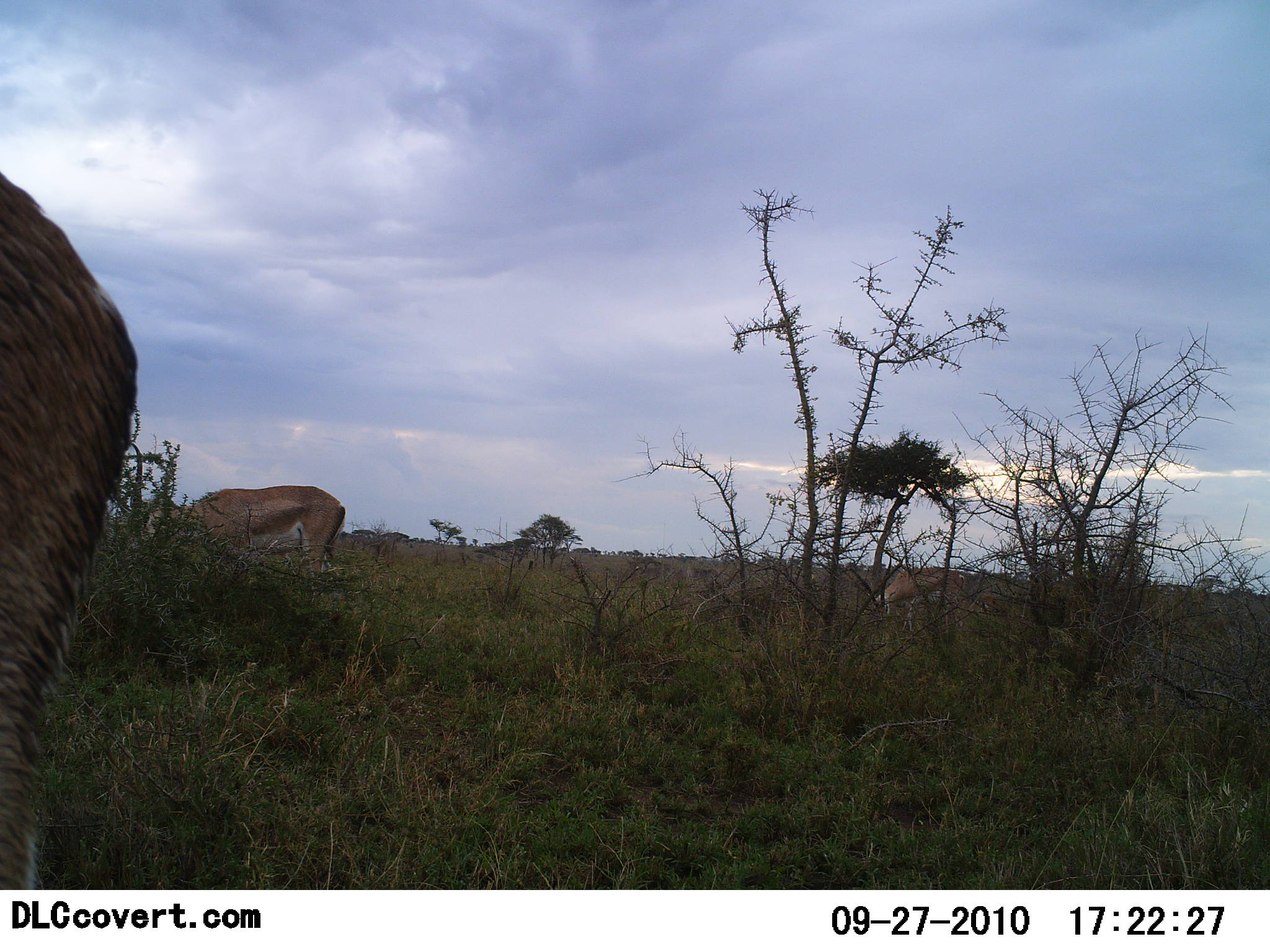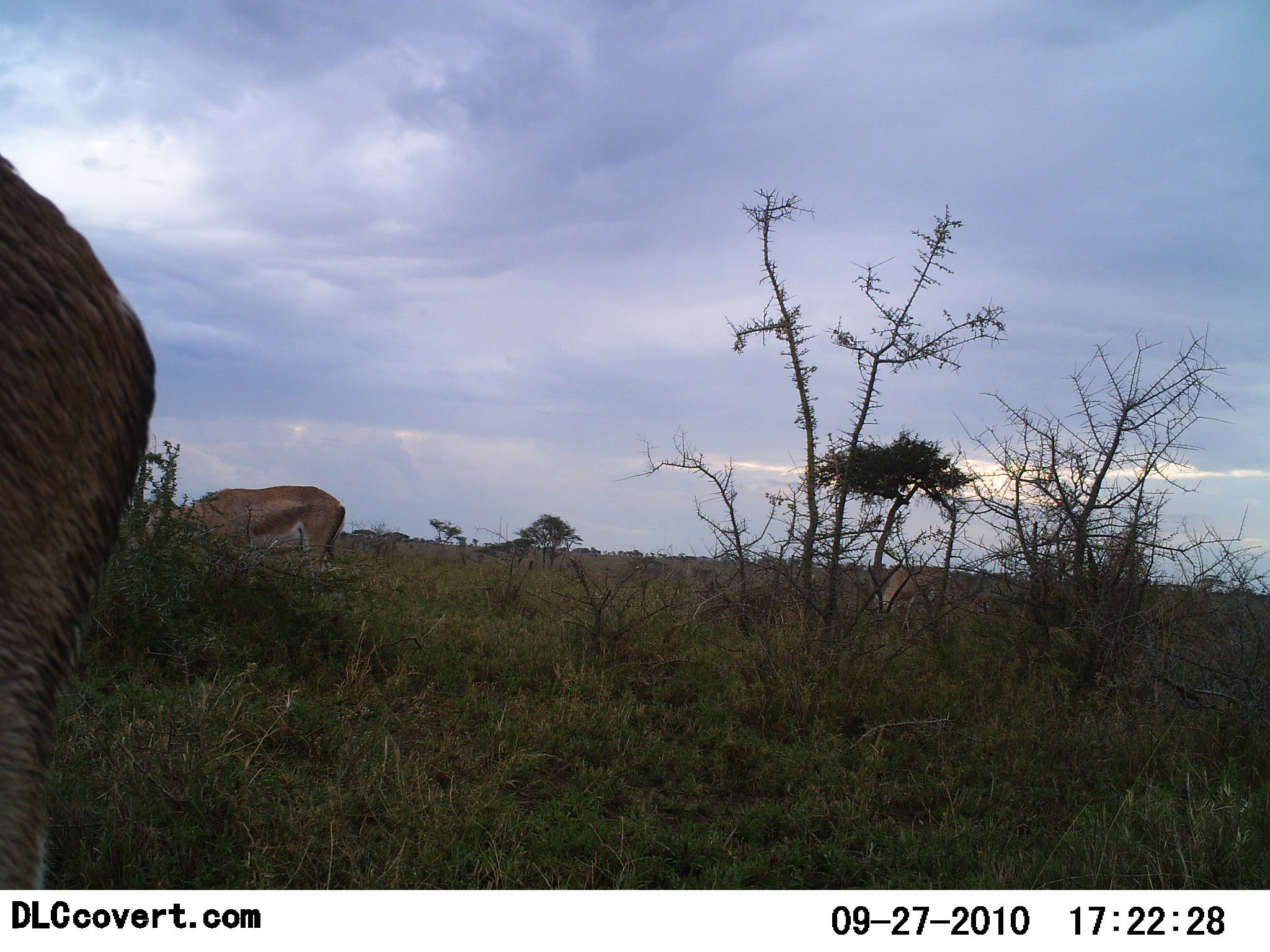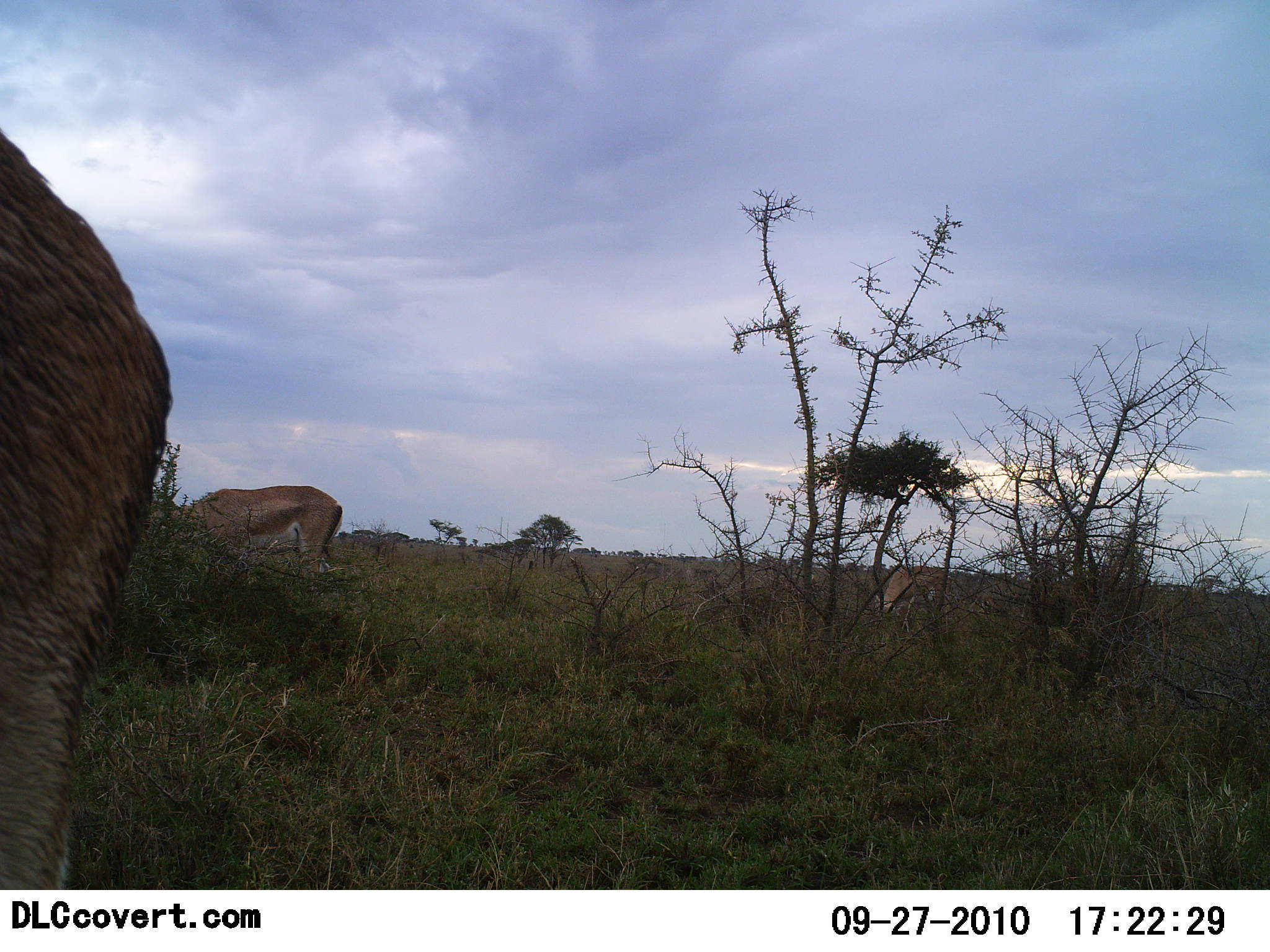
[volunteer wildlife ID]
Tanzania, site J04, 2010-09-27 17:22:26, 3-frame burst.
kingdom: Animalia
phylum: Chordata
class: Mammalia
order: Artiodactyla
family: Bovidae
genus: Nanger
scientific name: Nanger granti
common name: grant's gazelle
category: gazellegrants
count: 3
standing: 50%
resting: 0%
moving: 0%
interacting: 0%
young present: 0%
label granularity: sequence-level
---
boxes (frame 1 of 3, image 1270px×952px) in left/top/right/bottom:
animal: 0/169/139/892; 145/485/346/587; 873/568/965/636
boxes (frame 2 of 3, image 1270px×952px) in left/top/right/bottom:
animal: 0/154/158/889; 148/485/346/592; 875/564/953/640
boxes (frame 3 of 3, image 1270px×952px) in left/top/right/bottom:
animal: 0/130/173/889; 152/484/343/578; 875/565/951/632